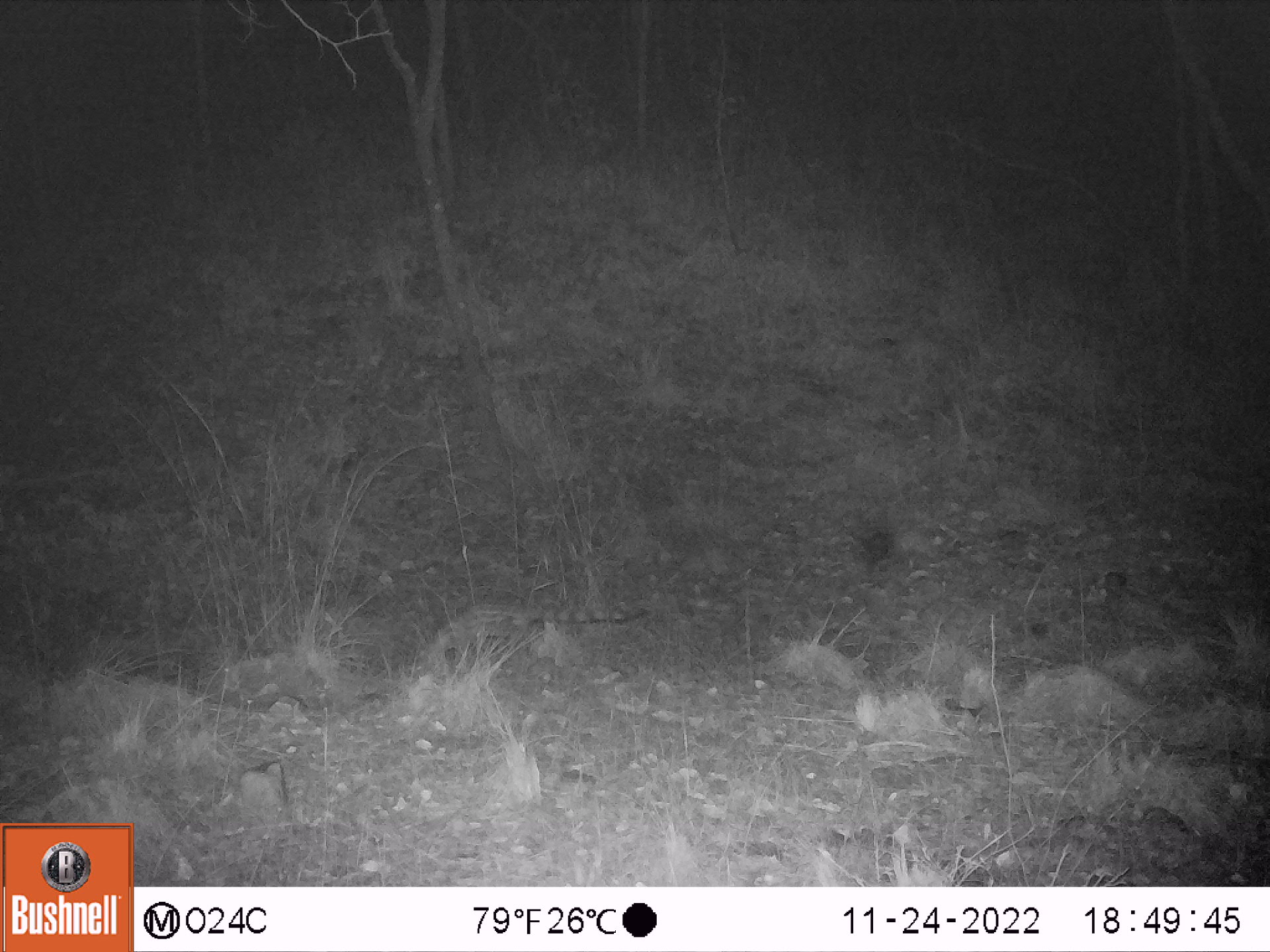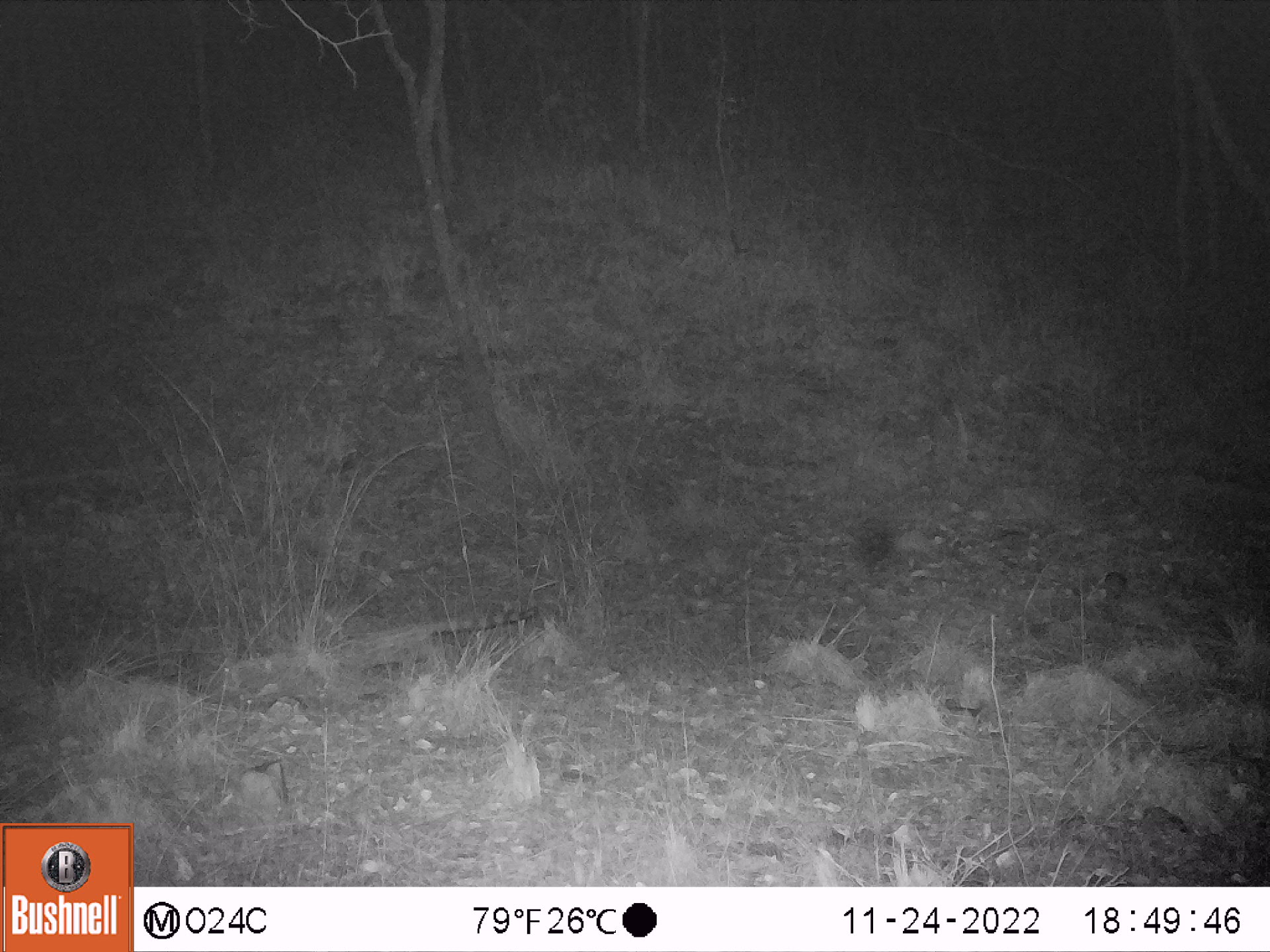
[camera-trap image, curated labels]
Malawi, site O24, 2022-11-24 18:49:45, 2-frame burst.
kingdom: Animalia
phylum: Chordata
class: Mammalia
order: Carnivora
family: Viverridae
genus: Genetta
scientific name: Genetta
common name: genet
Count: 1.